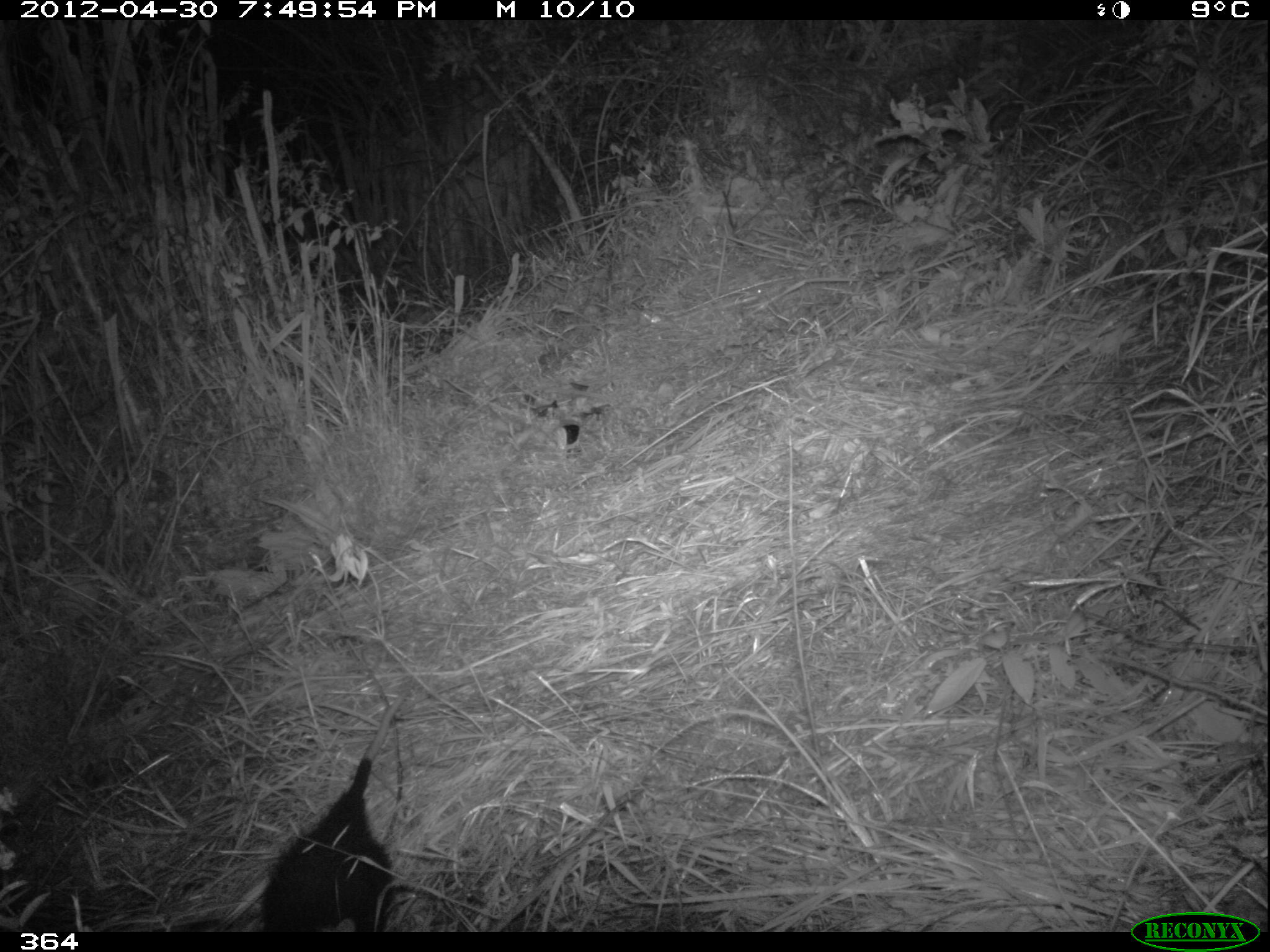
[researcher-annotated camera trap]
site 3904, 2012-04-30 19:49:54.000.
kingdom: Animalia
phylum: Chordata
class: Mammalia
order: Didelphimorphia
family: Didelphidae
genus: Didelphis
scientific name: Didelphis pernigra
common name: andean white-eared opossum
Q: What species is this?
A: Didelphis pernigra (andean white-eared opossum).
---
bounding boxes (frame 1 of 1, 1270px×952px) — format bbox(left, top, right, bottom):
didelphis pernigra: bbox(255, 687, 408, 929)